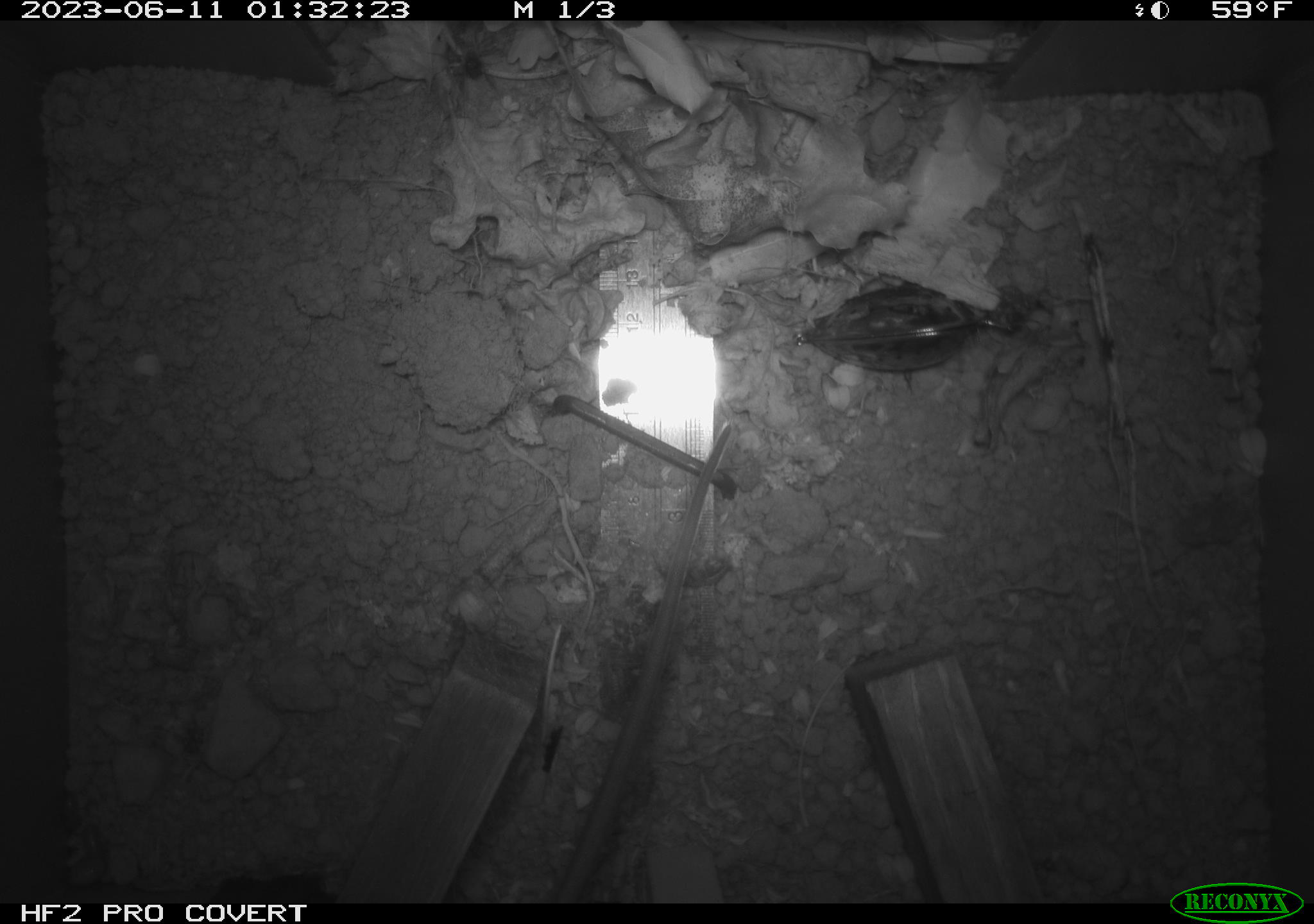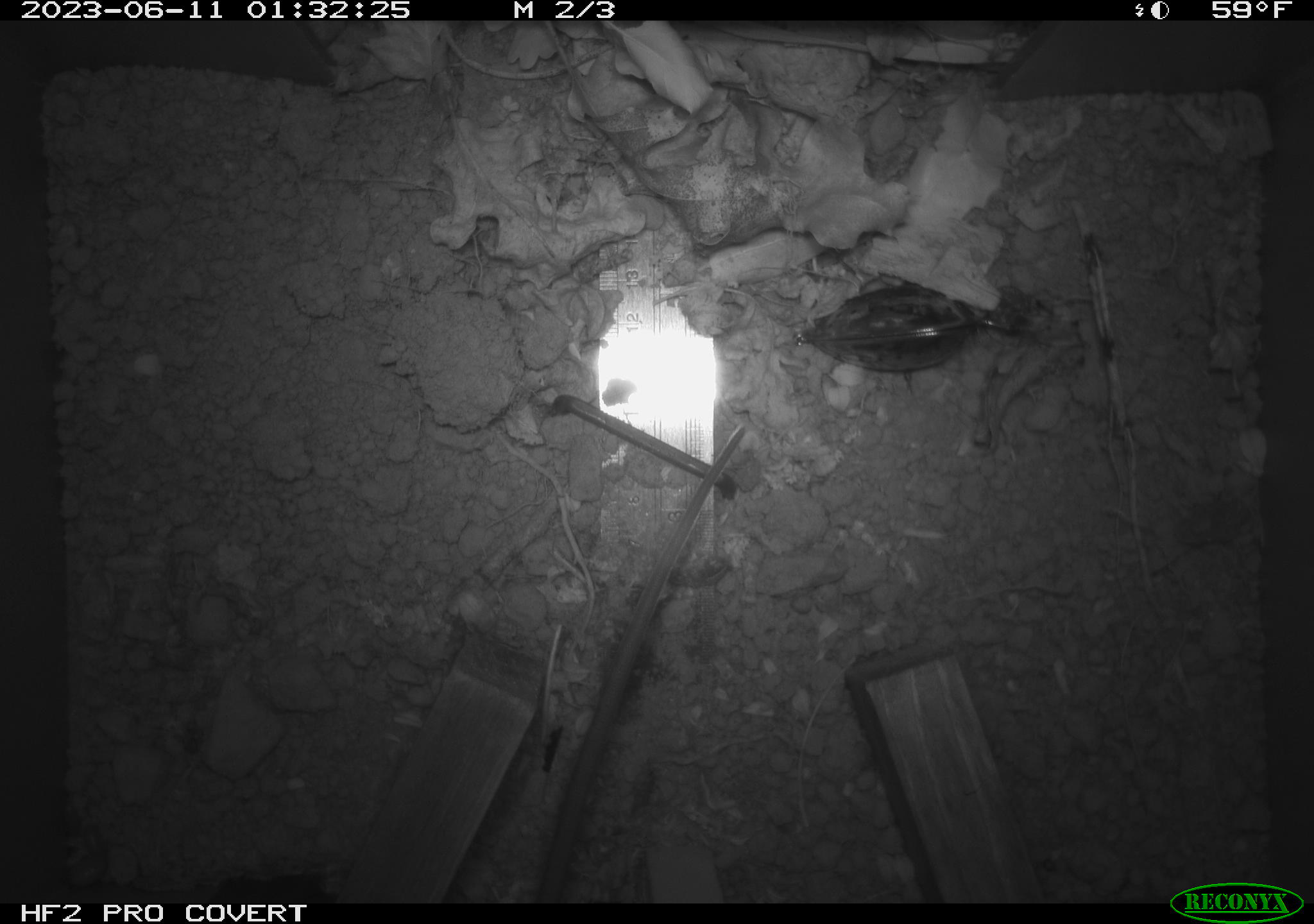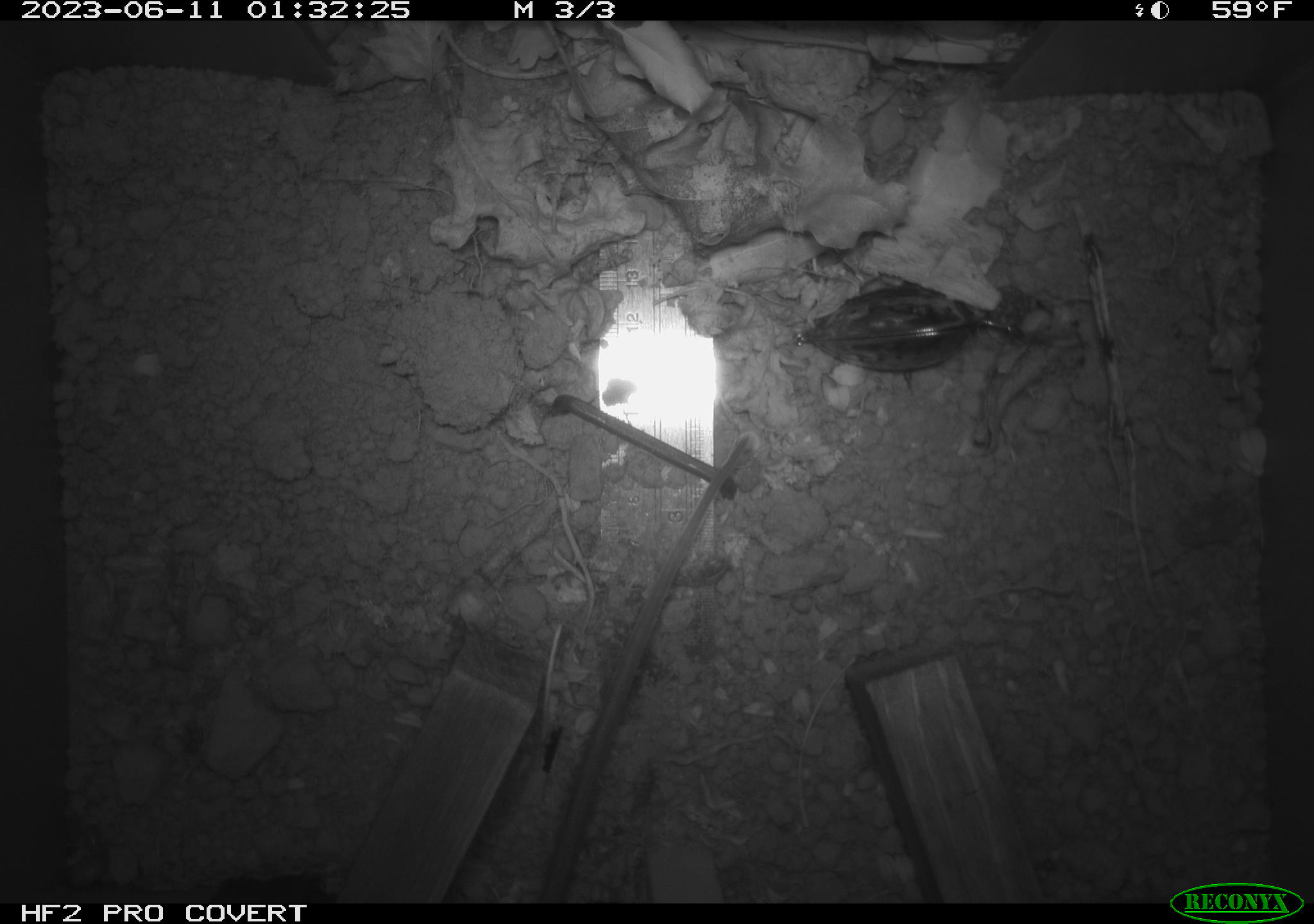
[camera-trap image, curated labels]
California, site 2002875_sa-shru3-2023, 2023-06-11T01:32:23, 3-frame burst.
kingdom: Animalia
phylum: Chordata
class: Mammalia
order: Rodentia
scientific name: Rodentia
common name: mouse species